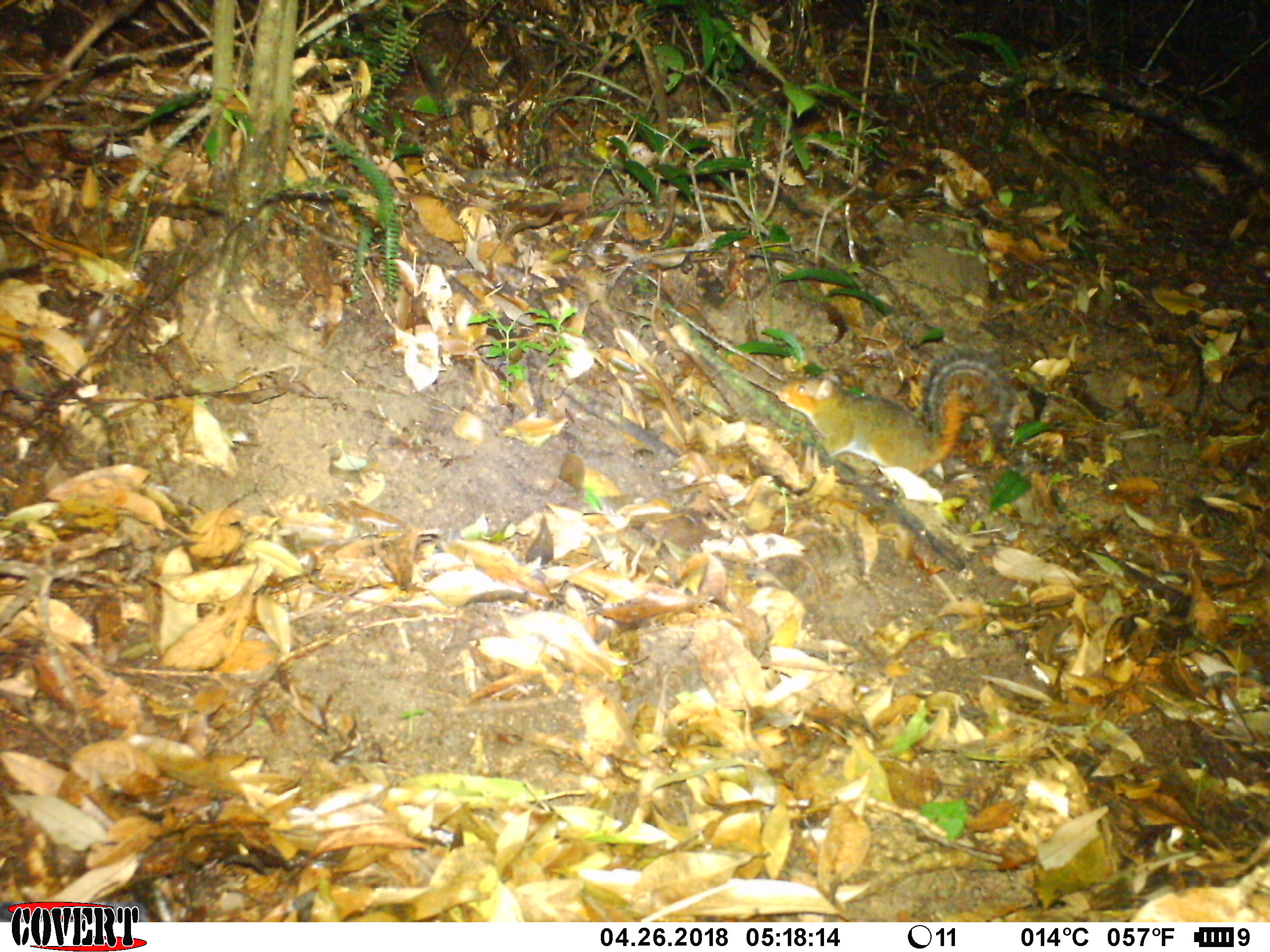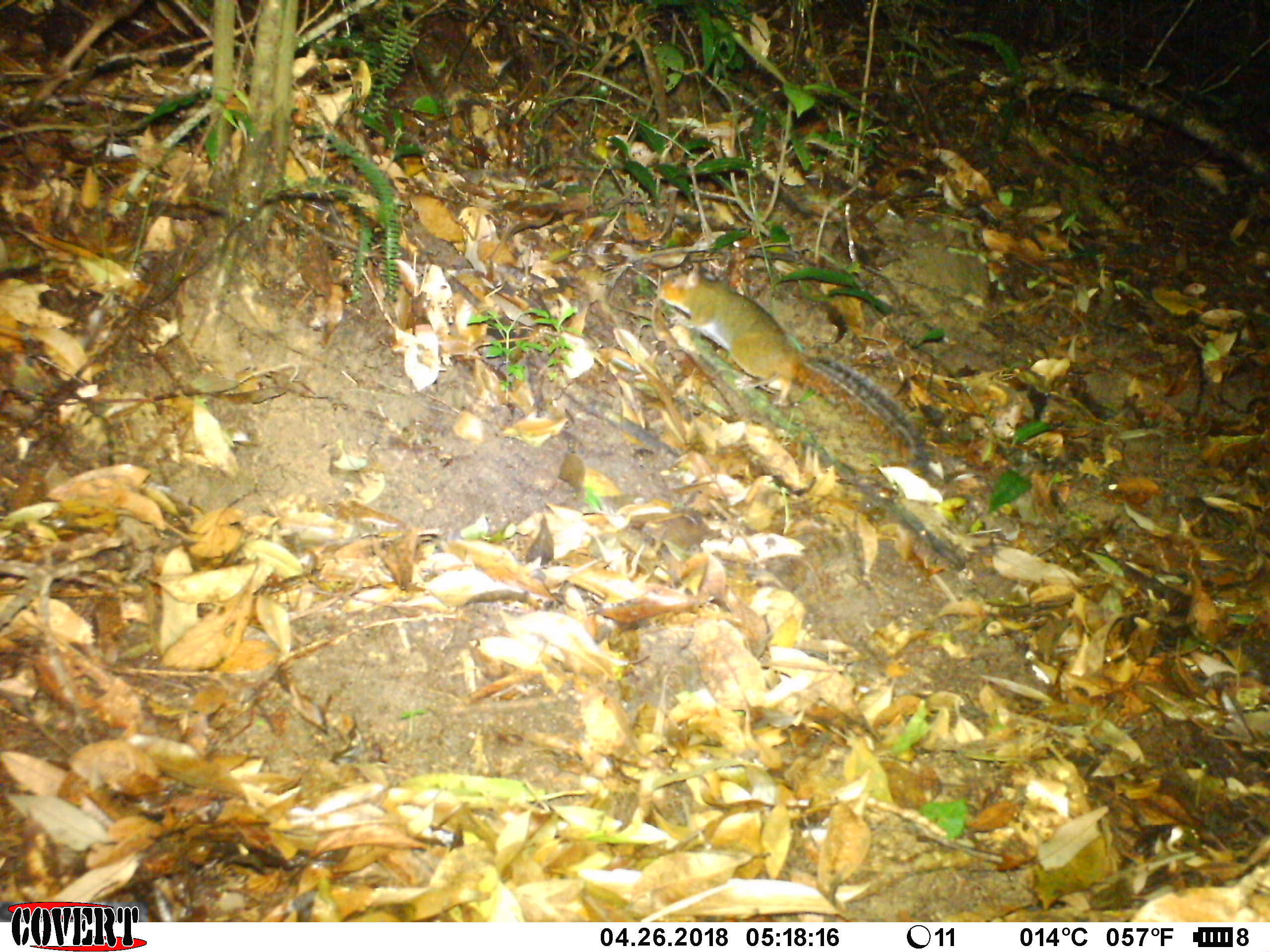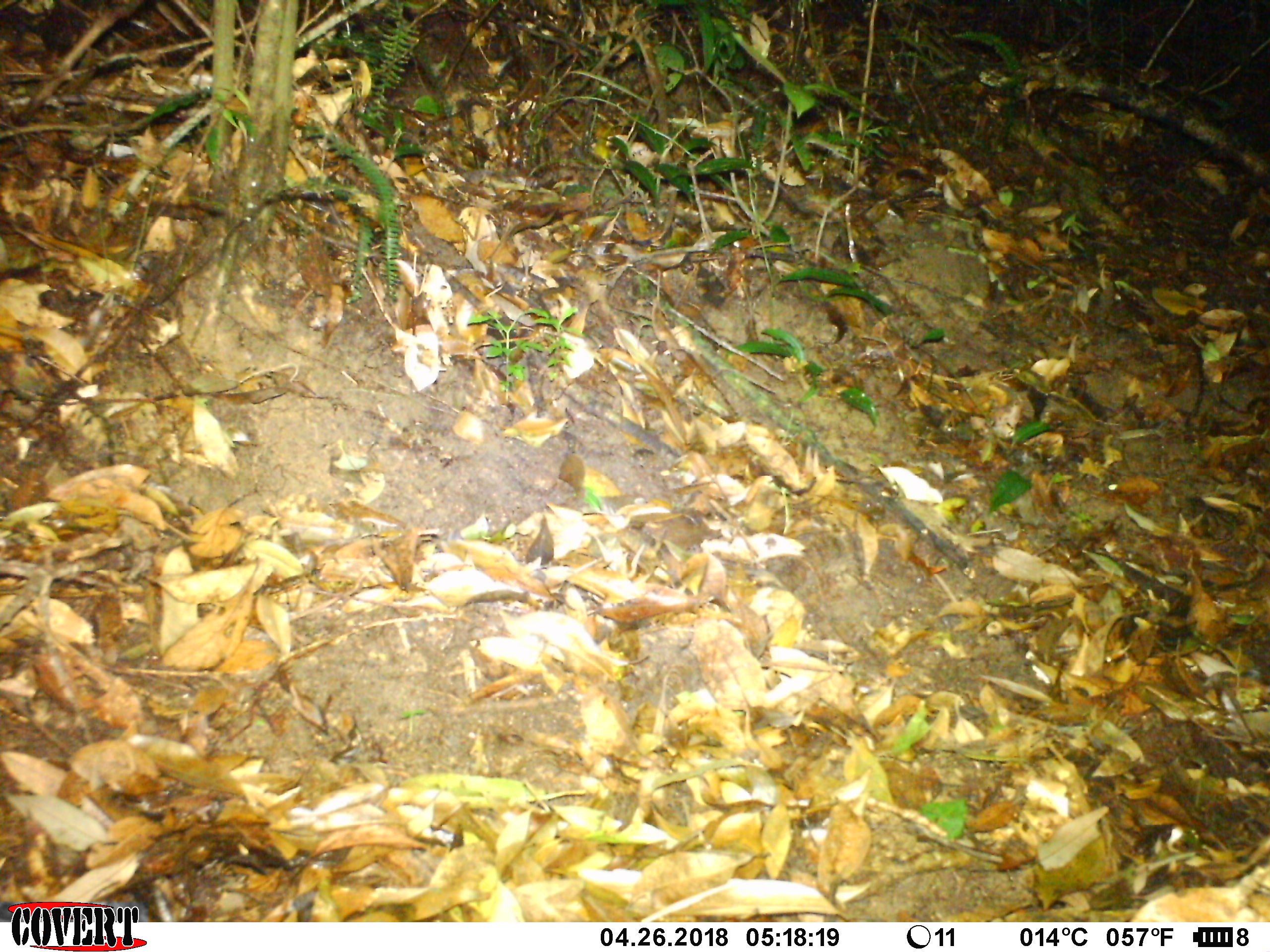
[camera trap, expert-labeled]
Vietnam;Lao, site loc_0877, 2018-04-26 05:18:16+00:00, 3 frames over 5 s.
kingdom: Animalia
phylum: Chordata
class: Mammalia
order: Rodentia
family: Sciuridae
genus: Dremomys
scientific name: Dremomys rufigenis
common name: red-cheeked squirrel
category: red cheeked squirrel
Red cheeked squirrel (red-cheeked squirrel) (Dremomys rufigenis). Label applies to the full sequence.